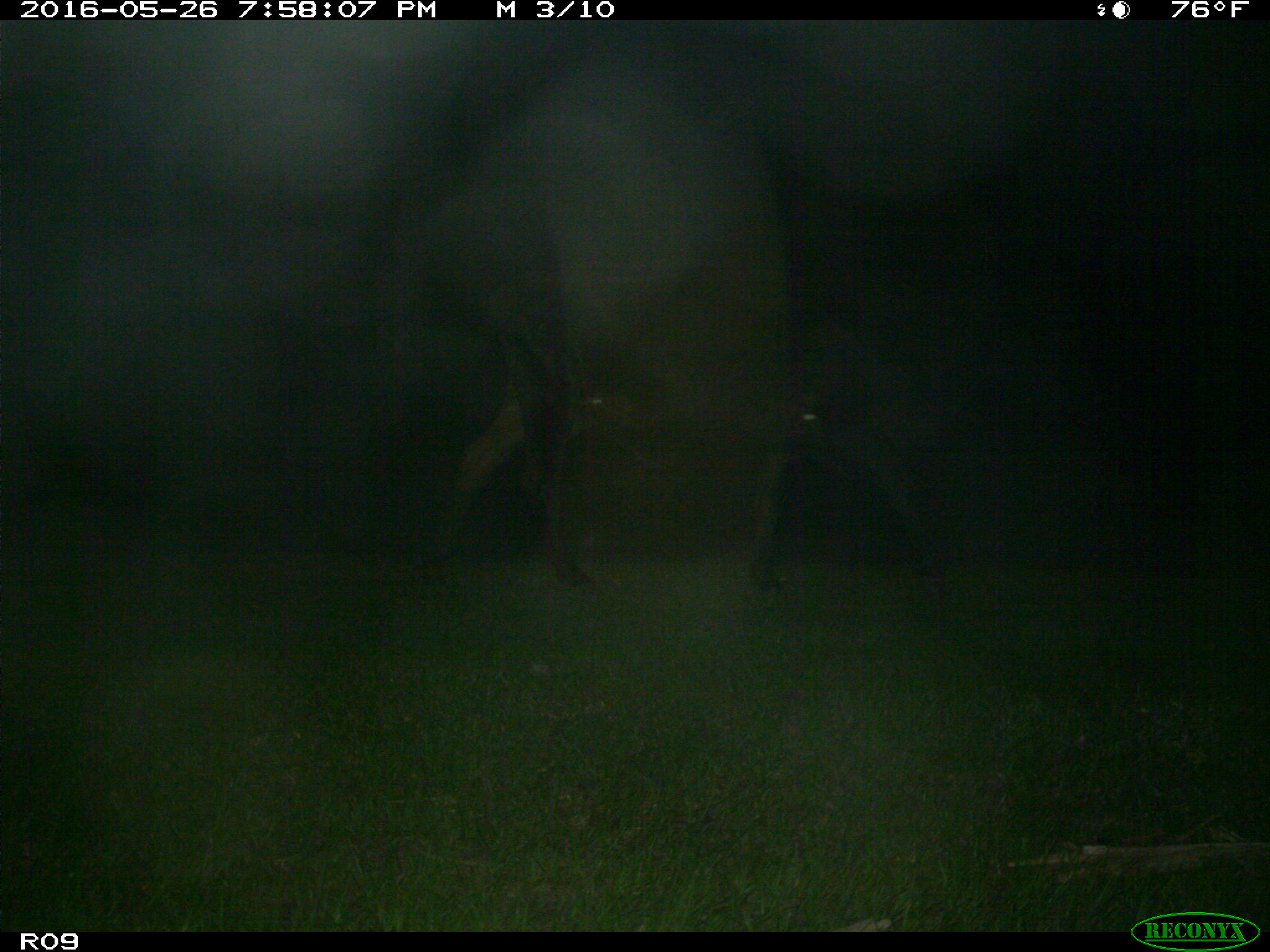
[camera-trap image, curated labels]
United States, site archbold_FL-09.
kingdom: Animalia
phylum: Chordata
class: Mammalia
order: Artiodactyla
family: Bovidae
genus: Bos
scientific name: Bos taurus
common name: domestic cow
Bos taurus (domestic cow).